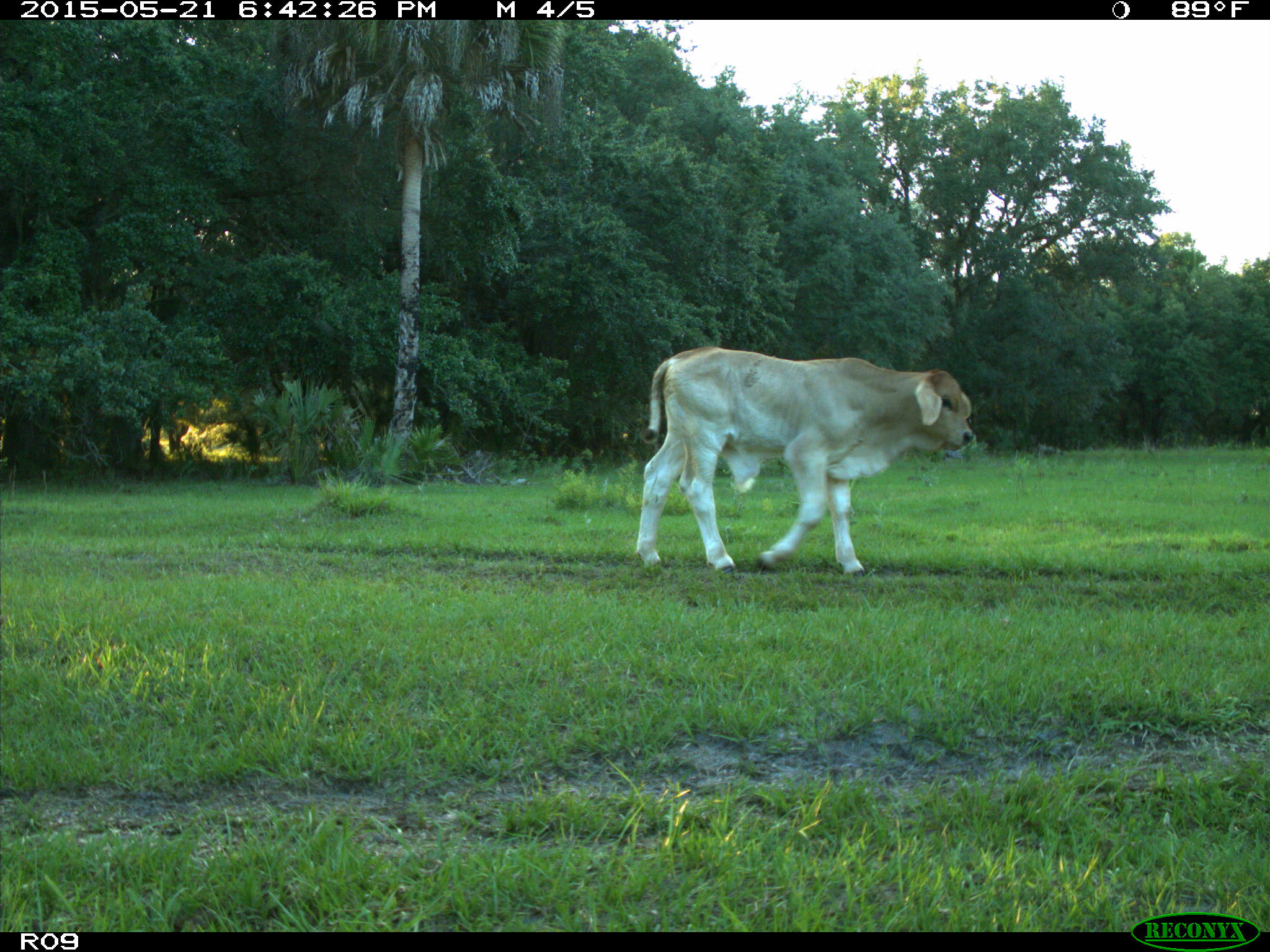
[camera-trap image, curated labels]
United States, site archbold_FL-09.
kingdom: Animalia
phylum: Chordata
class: Mammalia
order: Artiodactyla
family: Bovidae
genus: Bos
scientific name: Bos taurus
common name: domestic cow